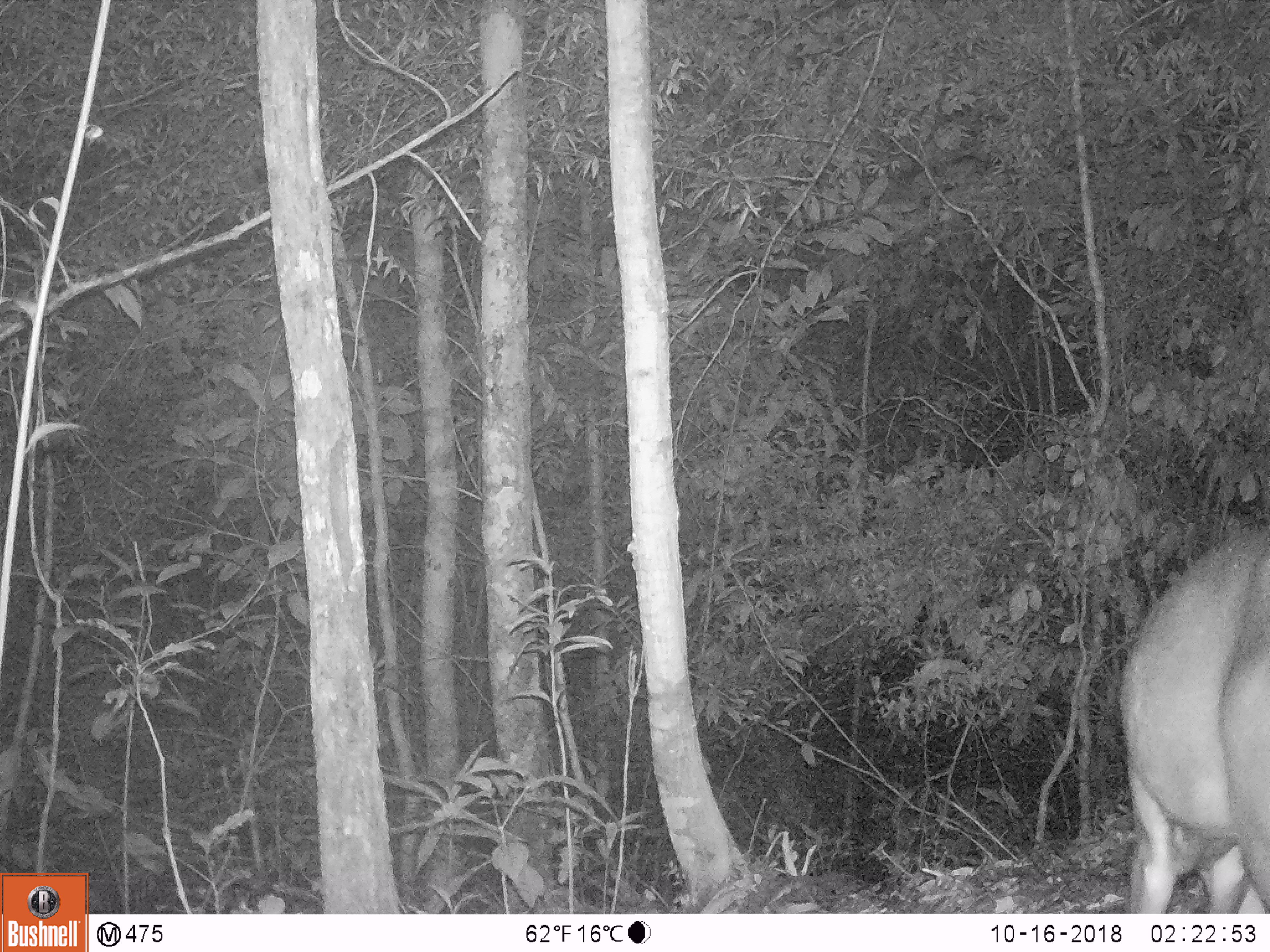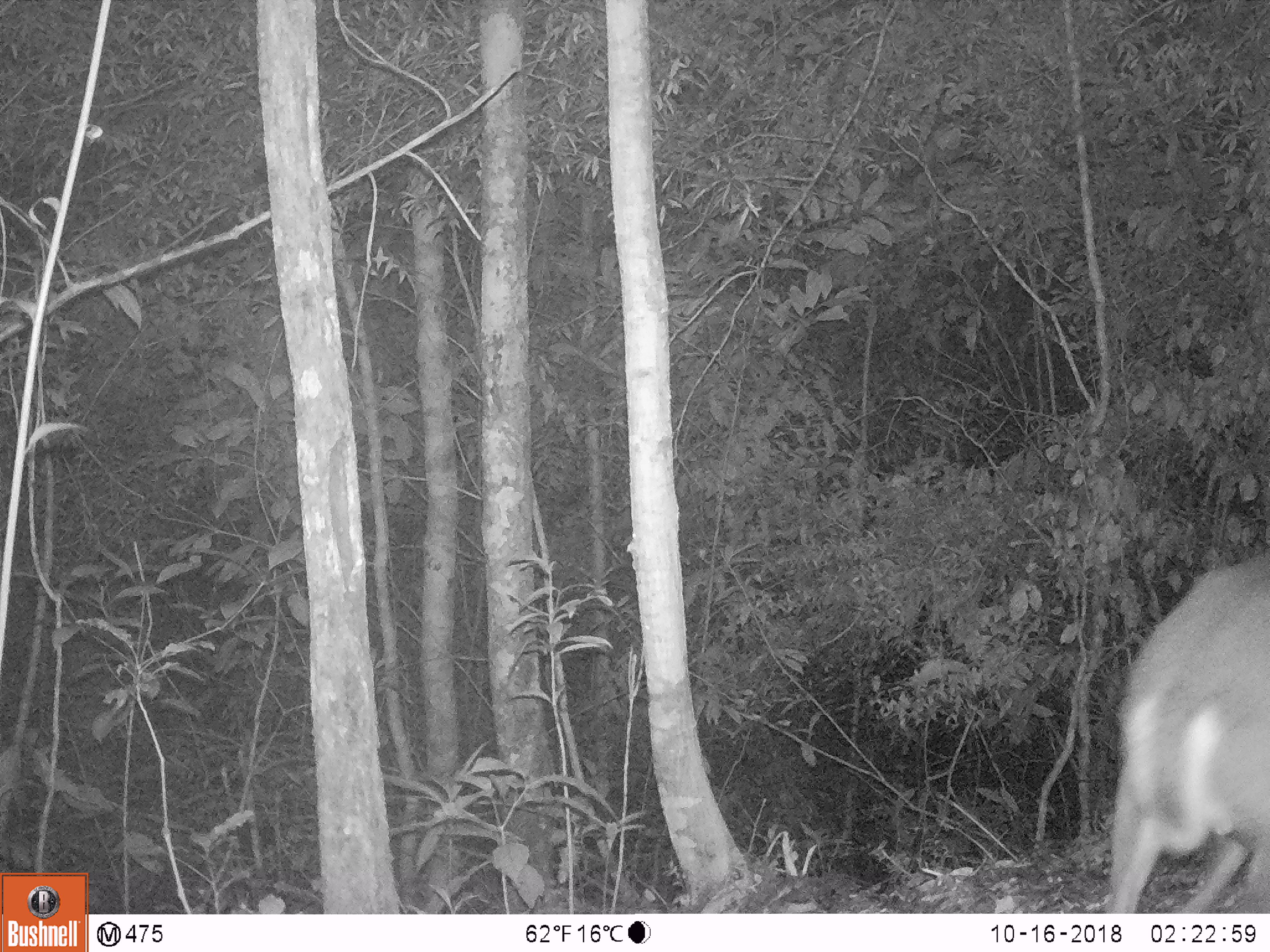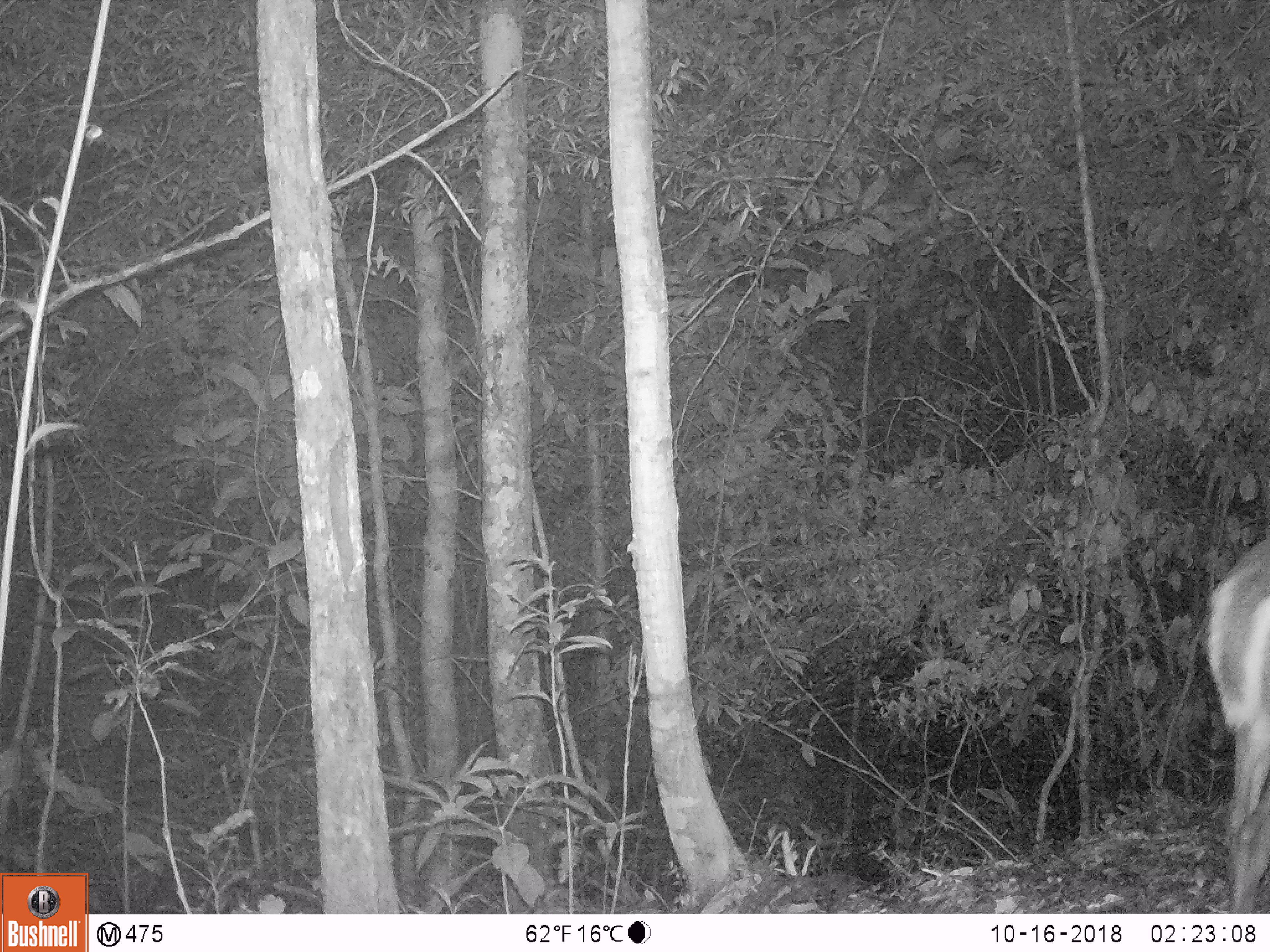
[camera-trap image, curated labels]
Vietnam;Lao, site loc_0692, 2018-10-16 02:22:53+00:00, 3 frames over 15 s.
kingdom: Animalia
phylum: Chordata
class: Mammalia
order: Artiodactyla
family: Cervidae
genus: Muntiacus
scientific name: Muntiacus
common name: muntjacs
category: unidentified muntjac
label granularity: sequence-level